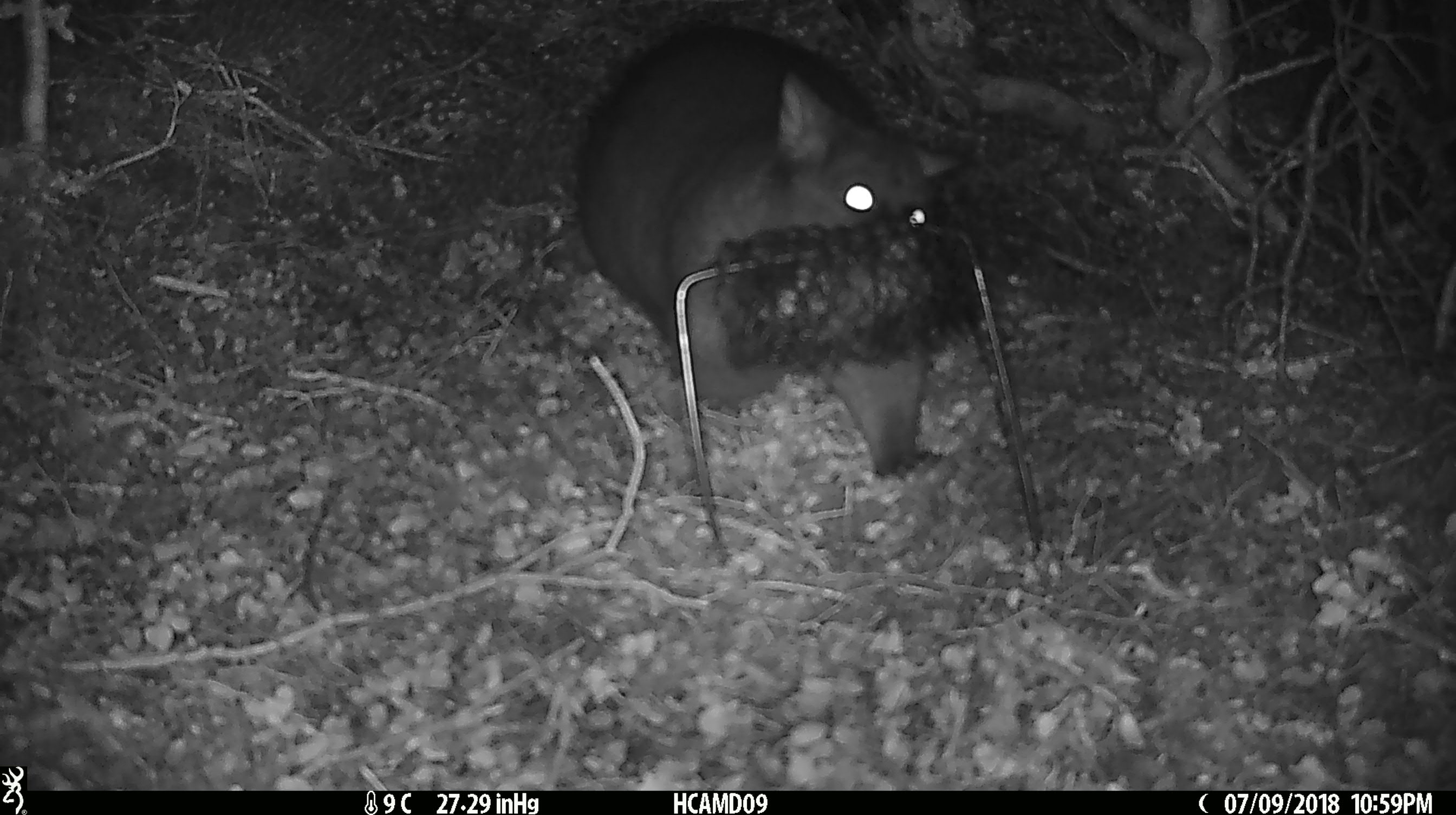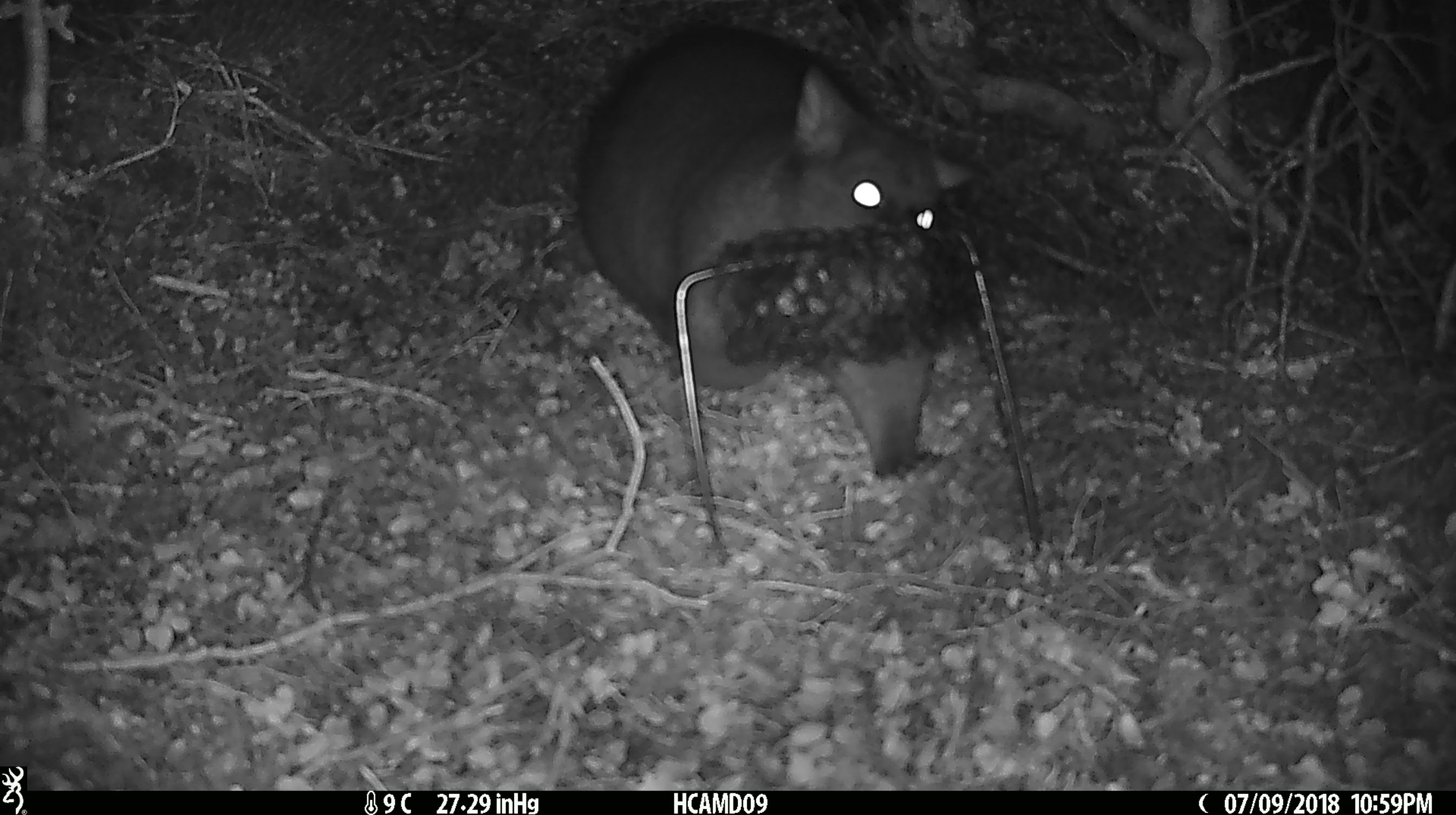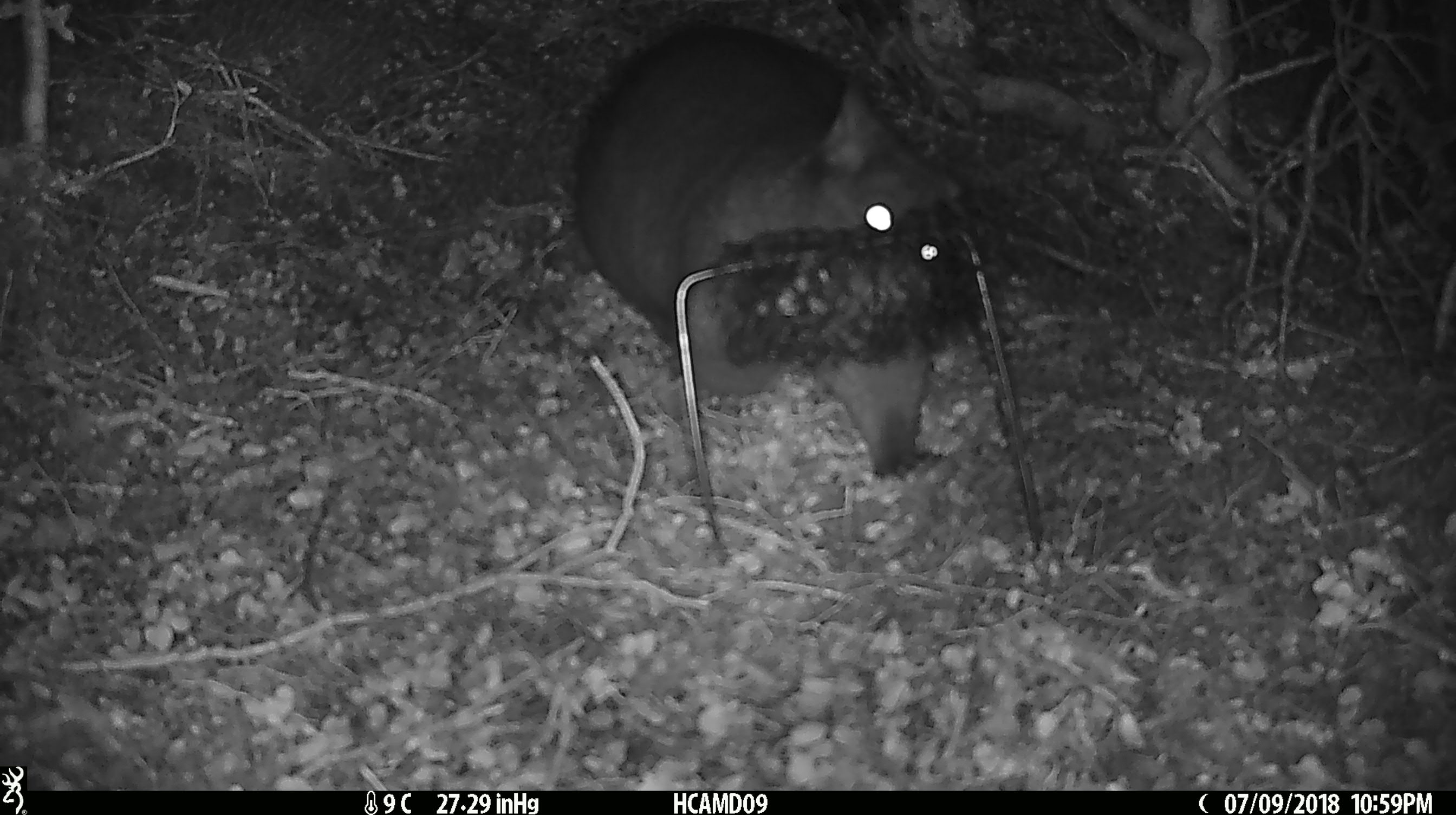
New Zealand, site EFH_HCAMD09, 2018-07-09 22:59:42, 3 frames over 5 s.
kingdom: Animalia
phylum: Chordata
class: Mammalia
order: Diprotodontia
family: Phalangeridae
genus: Trichosurus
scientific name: Trichosurus vulpecula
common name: common brushtail possum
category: possum